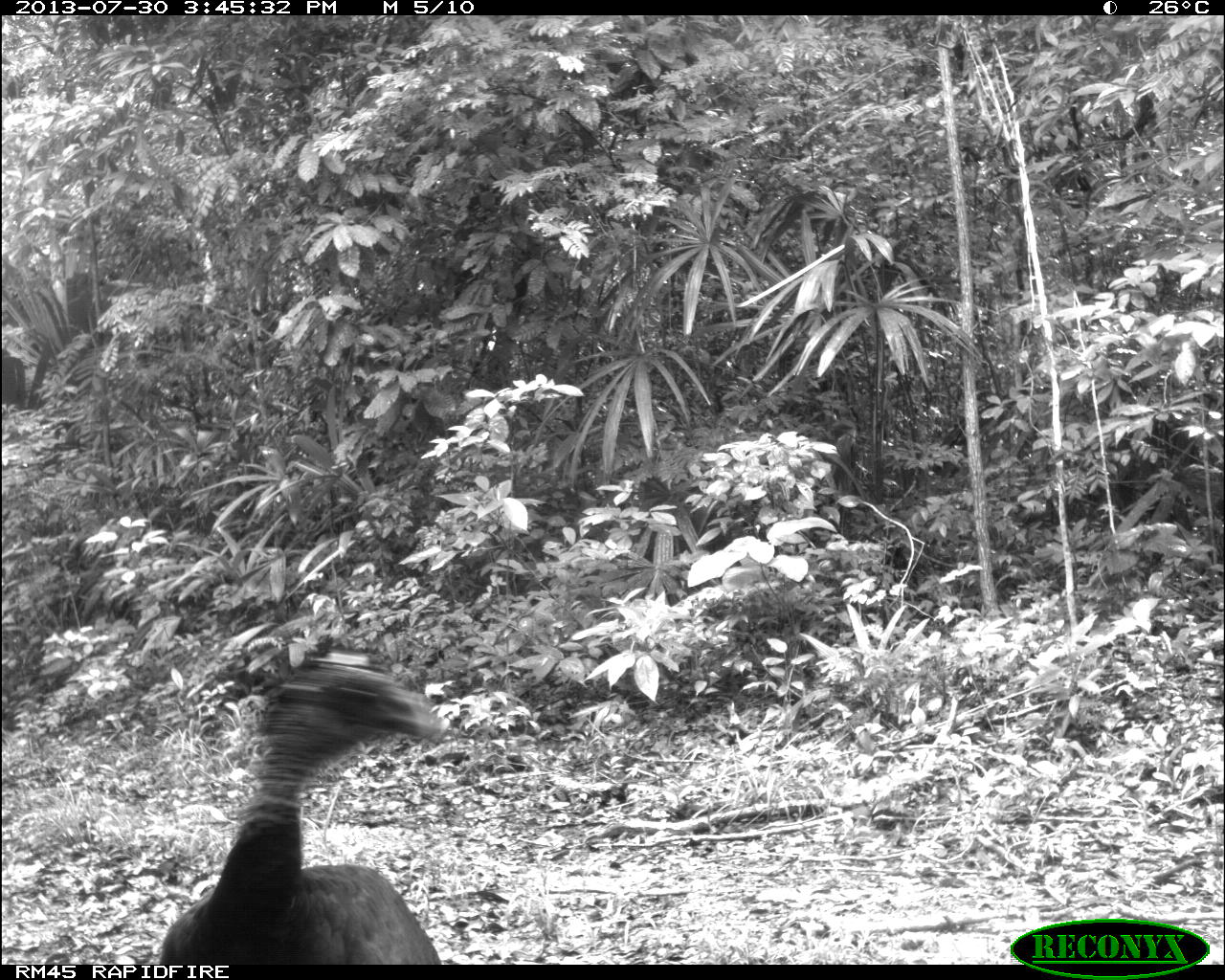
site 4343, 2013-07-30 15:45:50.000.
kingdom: Animalia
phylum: Chordata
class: Aves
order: Galliformes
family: Cracidae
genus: Crax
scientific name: Crax rubra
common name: great curassow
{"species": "Crax rubra (great curassow)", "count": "2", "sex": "female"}